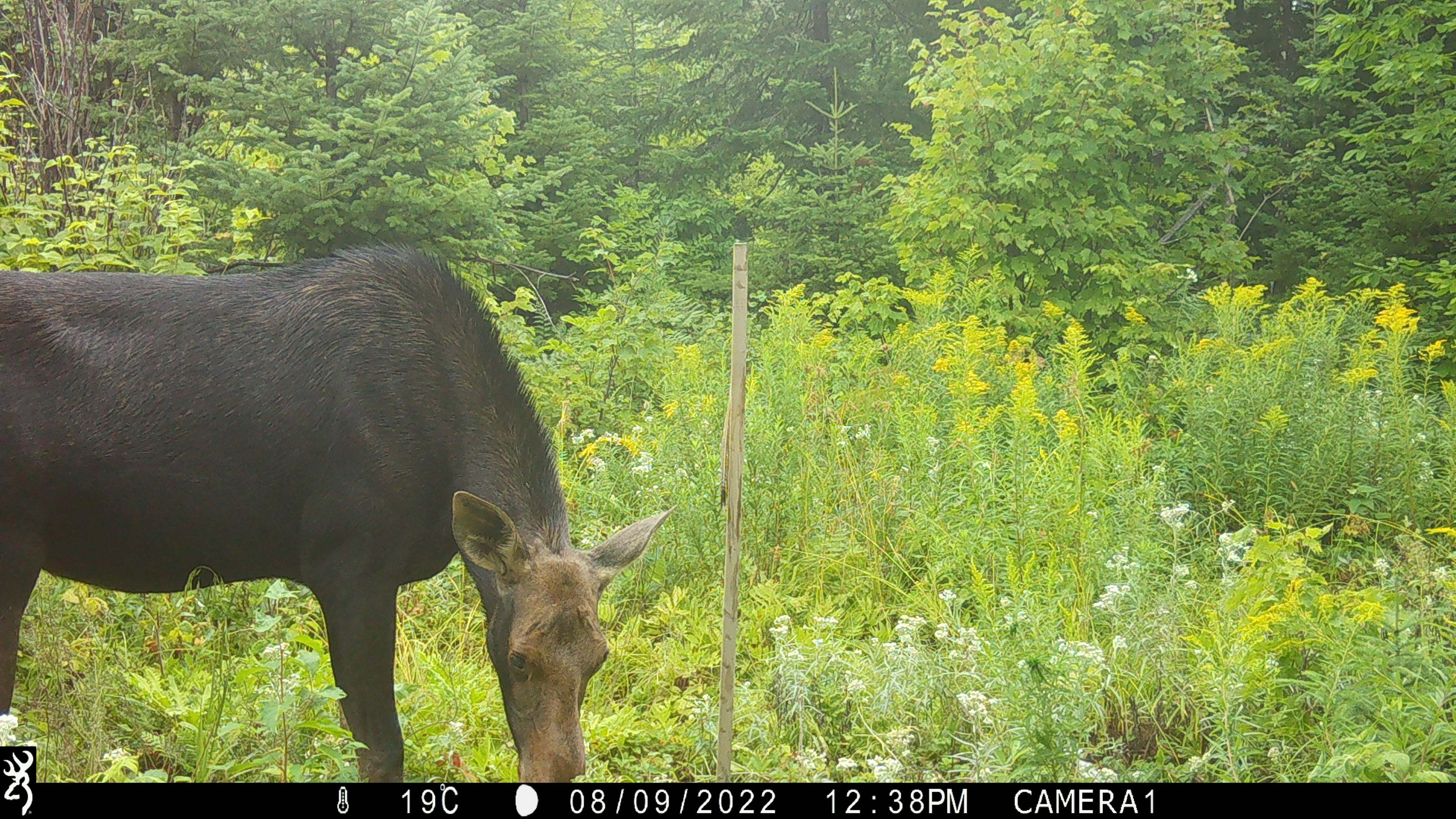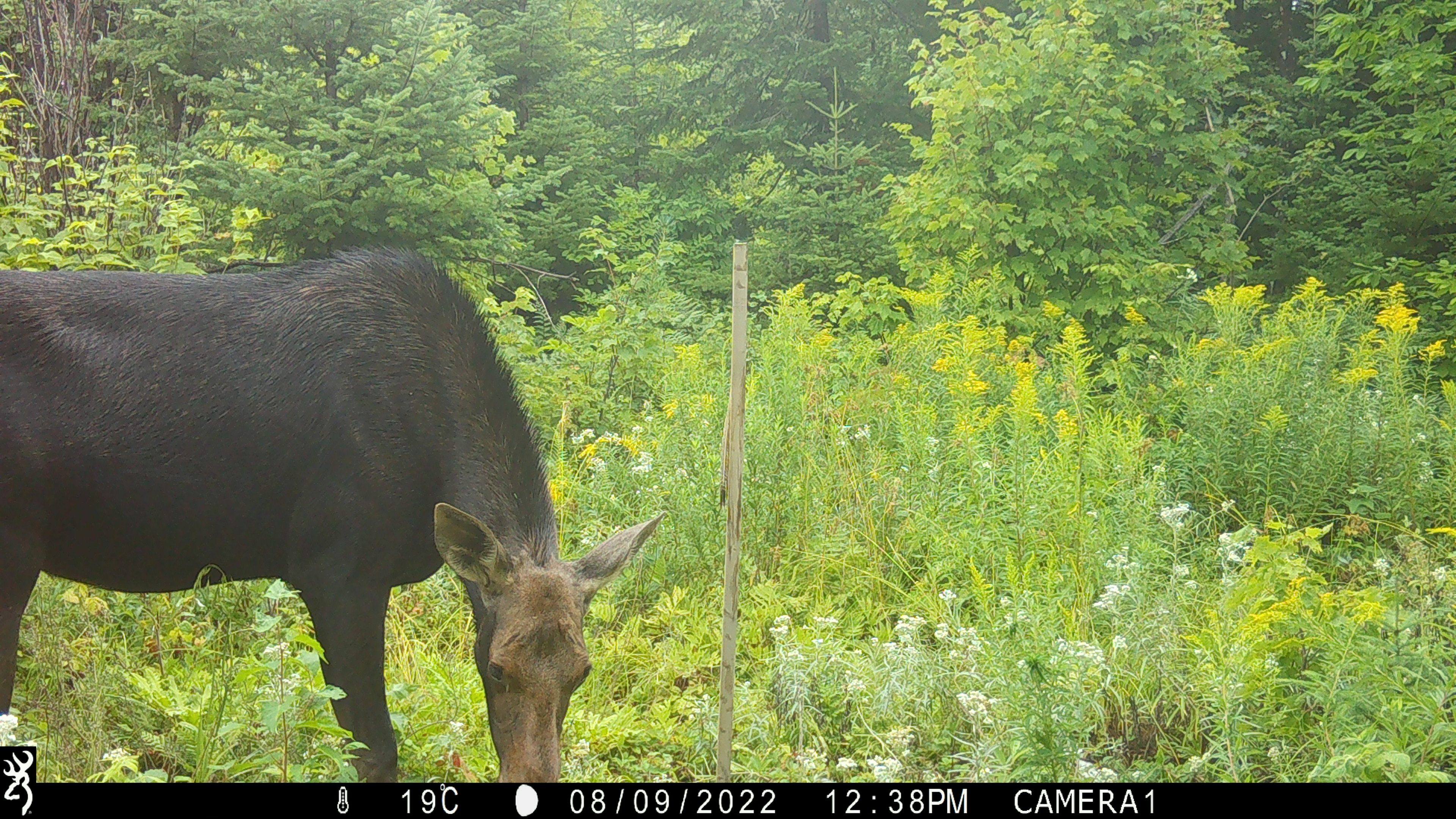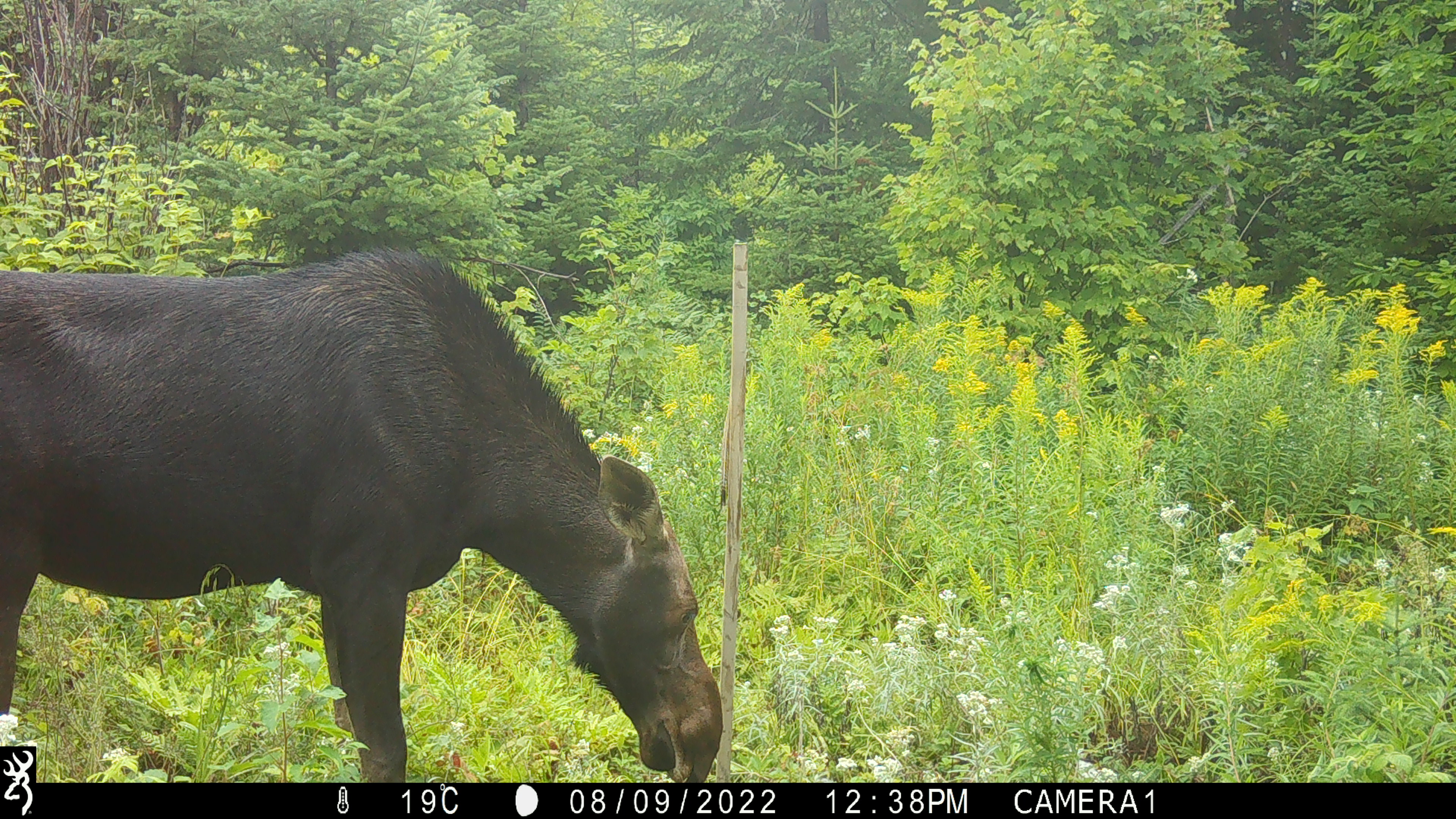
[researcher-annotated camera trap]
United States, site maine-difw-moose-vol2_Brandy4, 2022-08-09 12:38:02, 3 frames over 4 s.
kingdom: Animalia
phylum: Chordata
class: Mammalia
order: Artiodactyla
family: Cervidae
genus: Alces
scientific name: Alces alces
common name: moose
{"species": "moose (Alces alces)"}